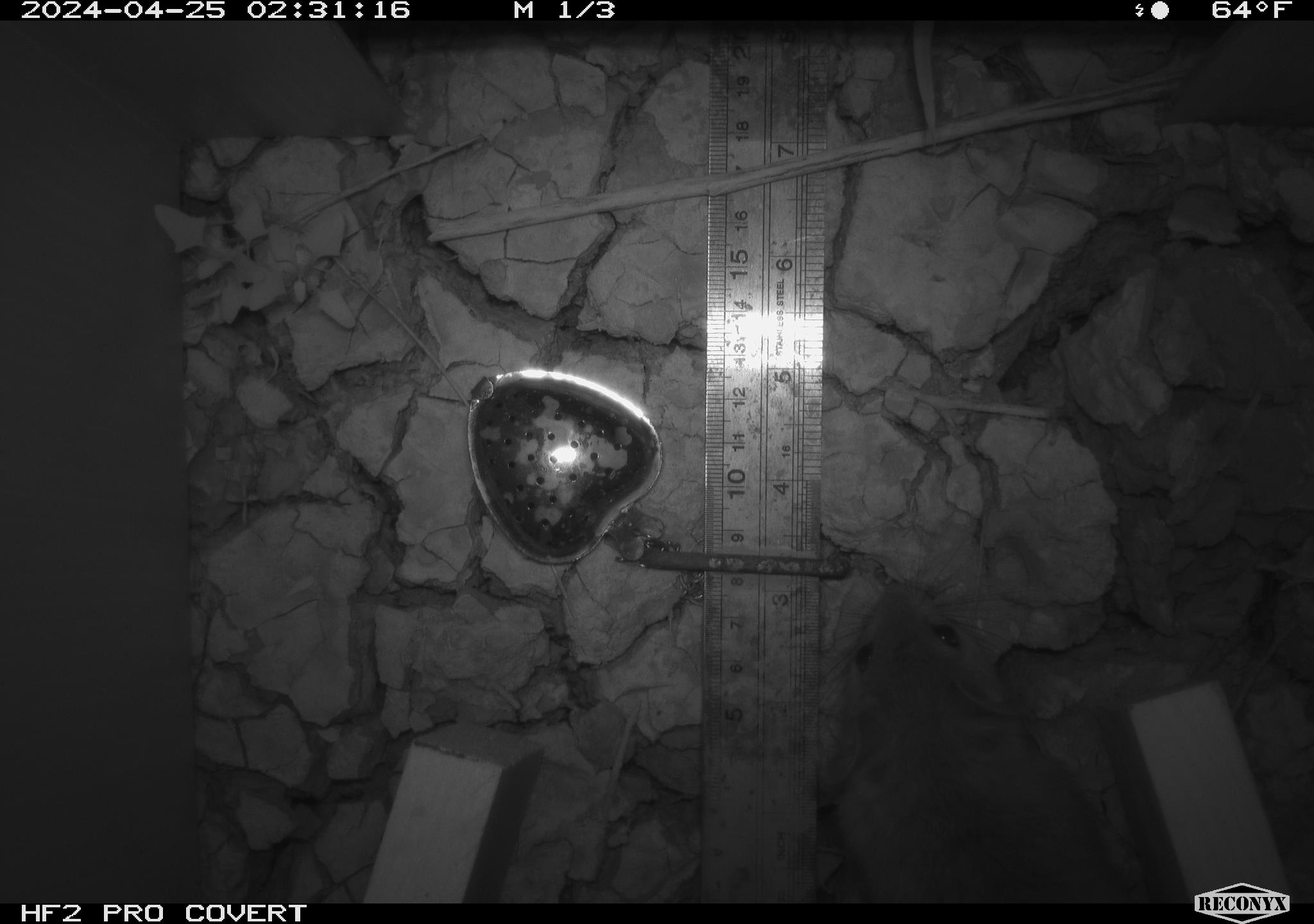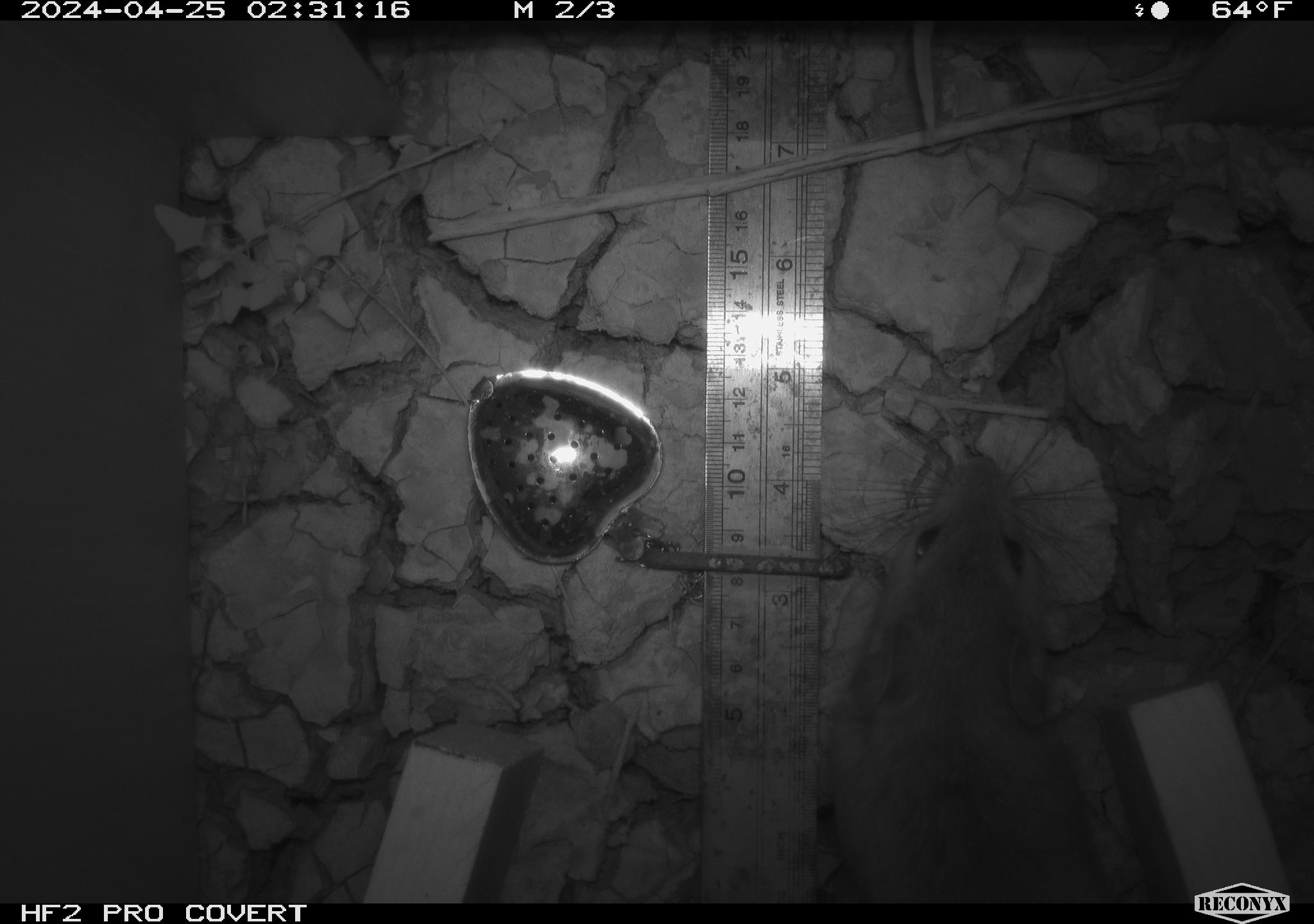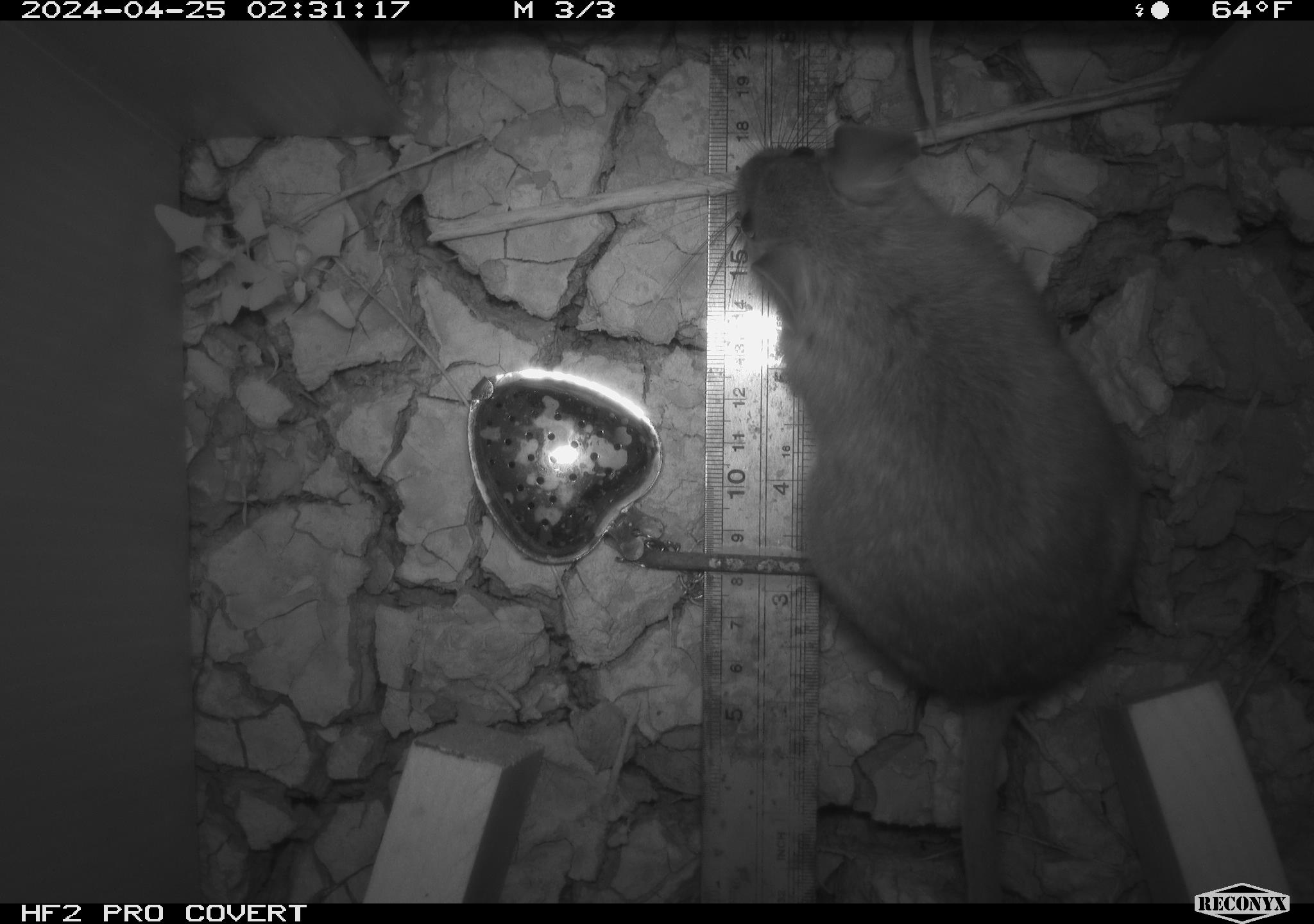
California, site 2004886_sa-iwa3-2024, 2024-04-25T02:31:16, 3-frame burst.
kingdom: Animalia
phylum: Chordata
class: Mammalia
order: Rodentia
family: Cricetidae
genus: Neotoma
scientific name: Neotoma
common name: pack rat or woodrat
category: neotoma species